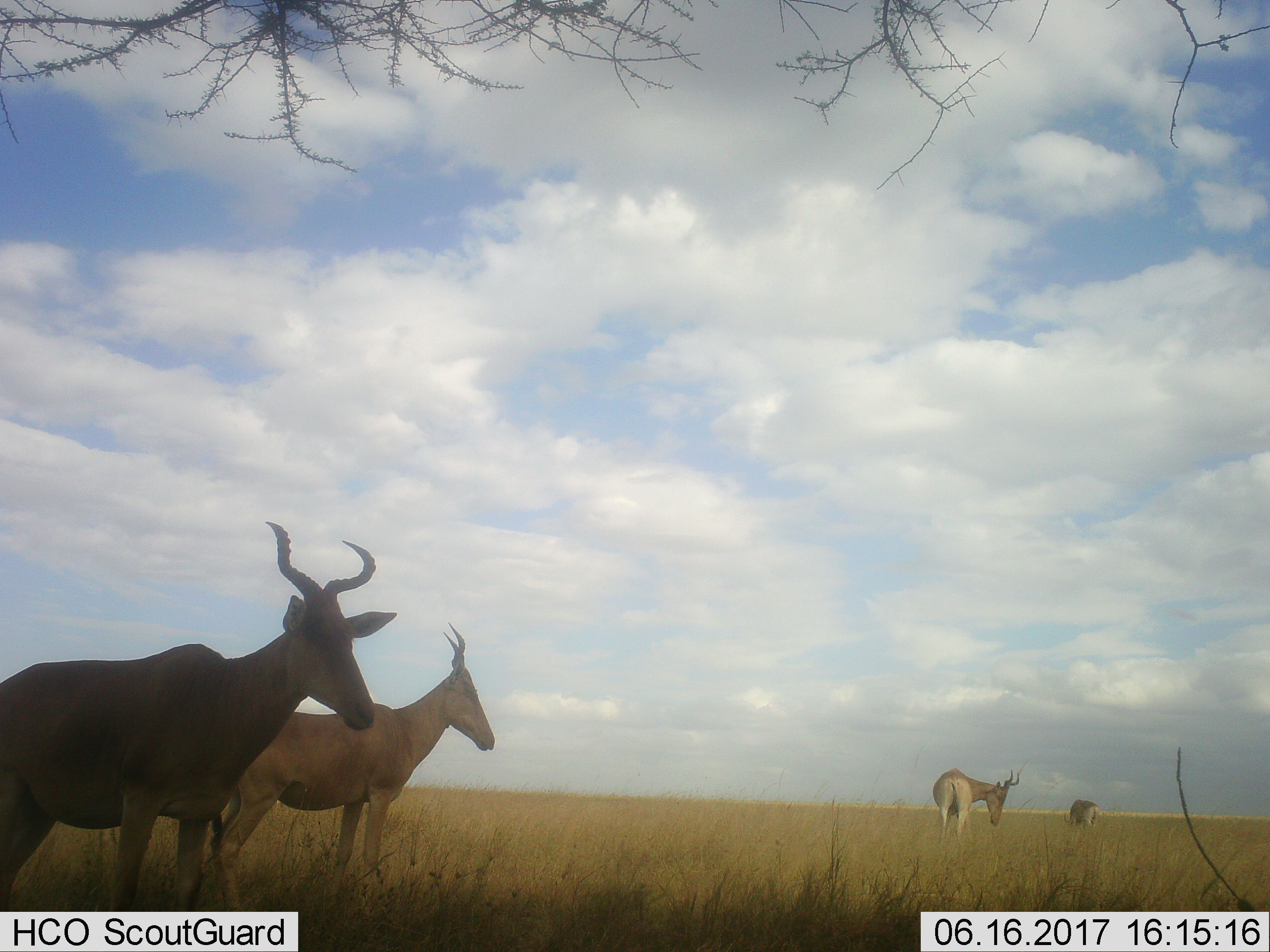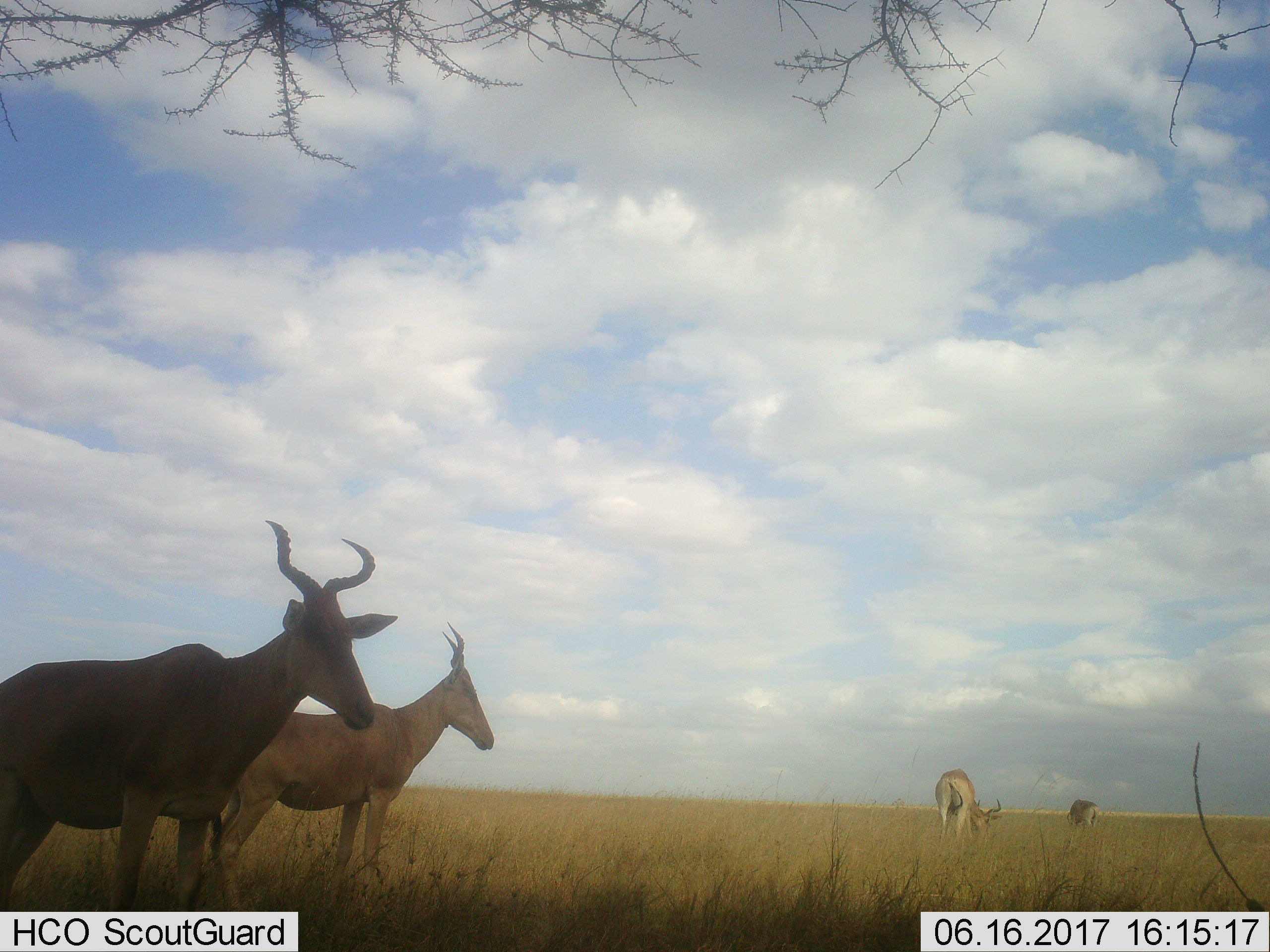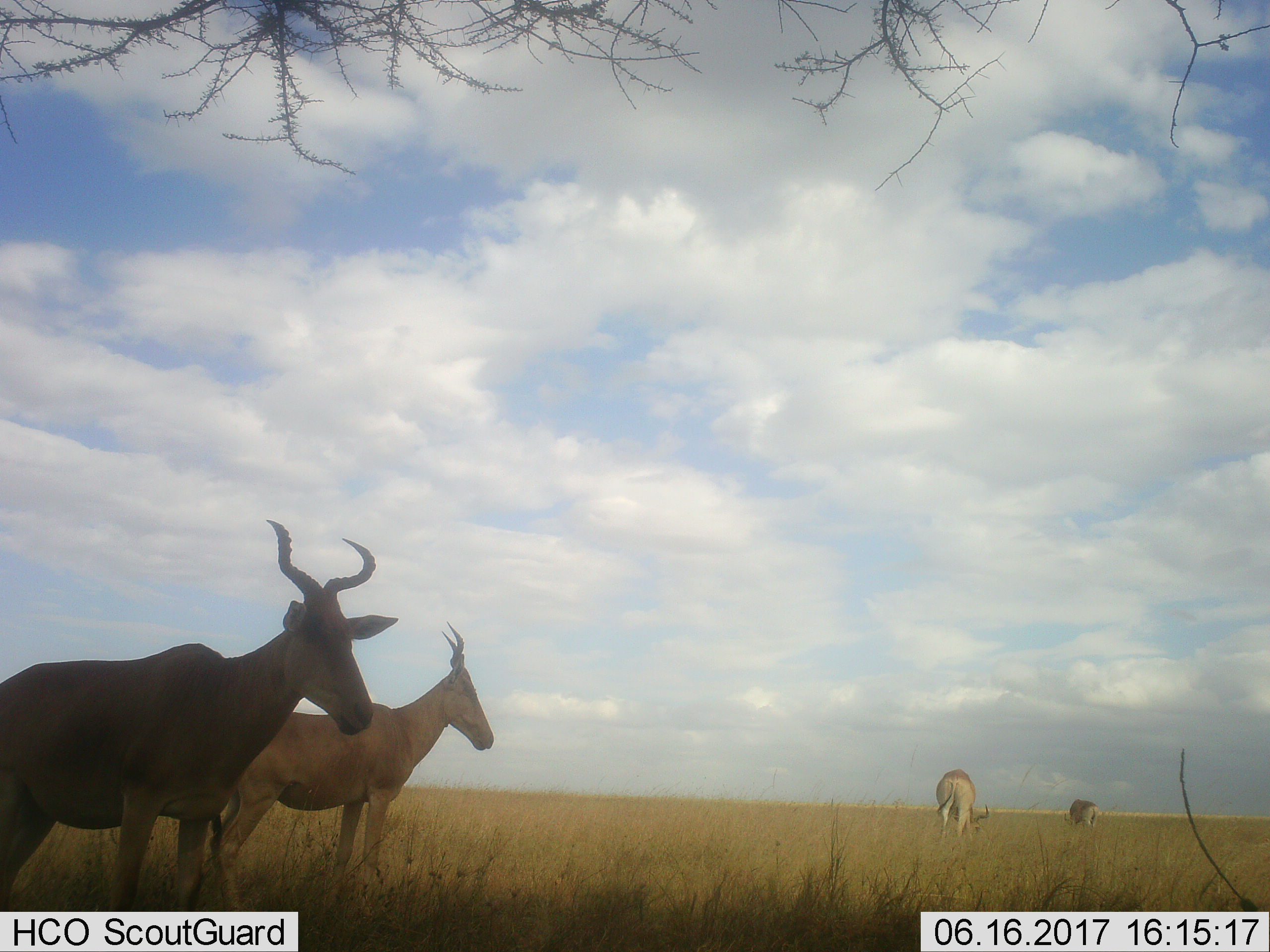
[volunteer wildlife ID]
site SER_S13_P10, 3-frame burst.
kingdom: Animalia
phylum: Chordata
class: Mammalia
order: Artiodactyla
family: Bovidae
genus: Alcelaphus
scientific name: Alcelaphus buselaphus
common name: hartebeest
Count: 4.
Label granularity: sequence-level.